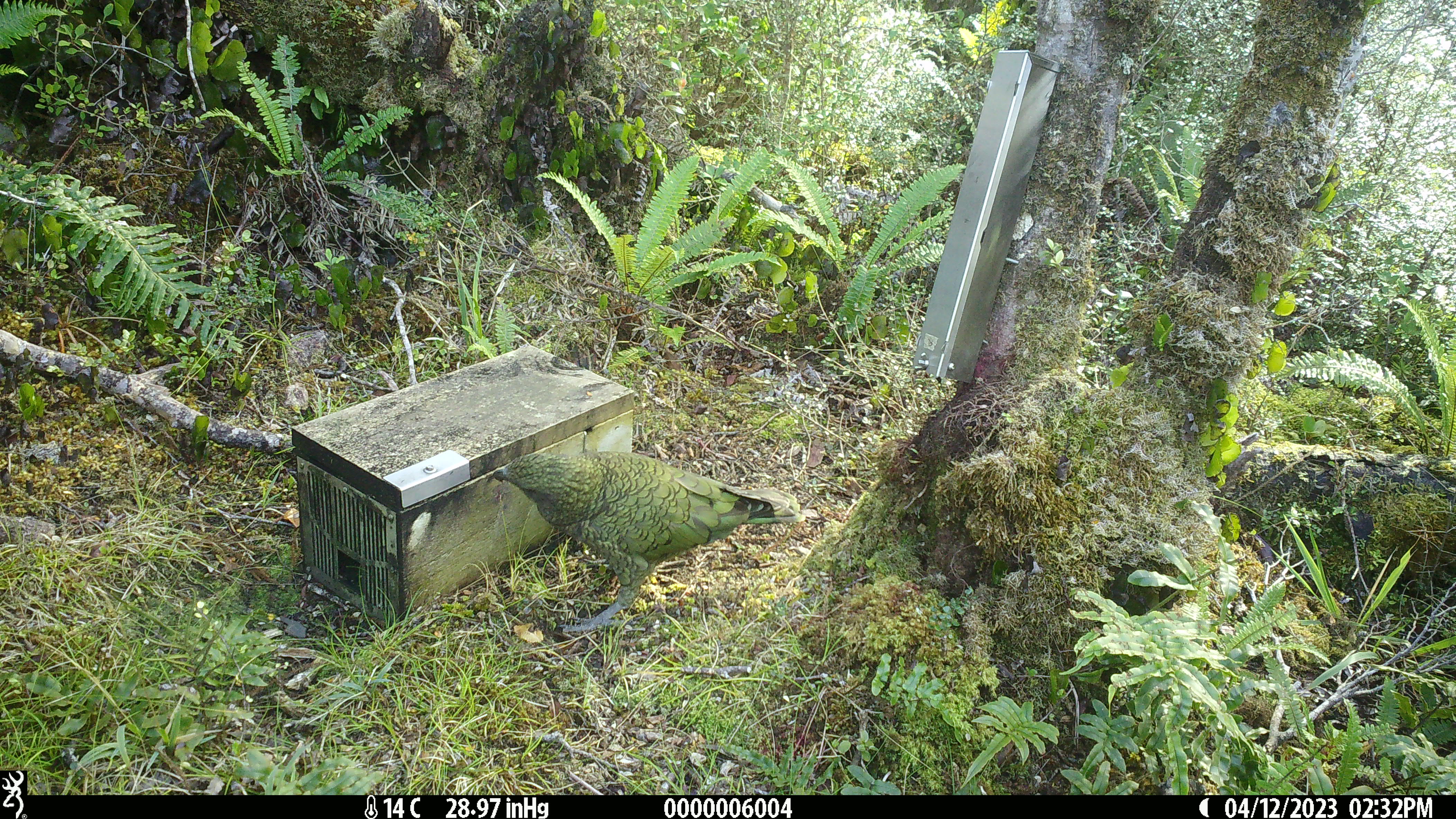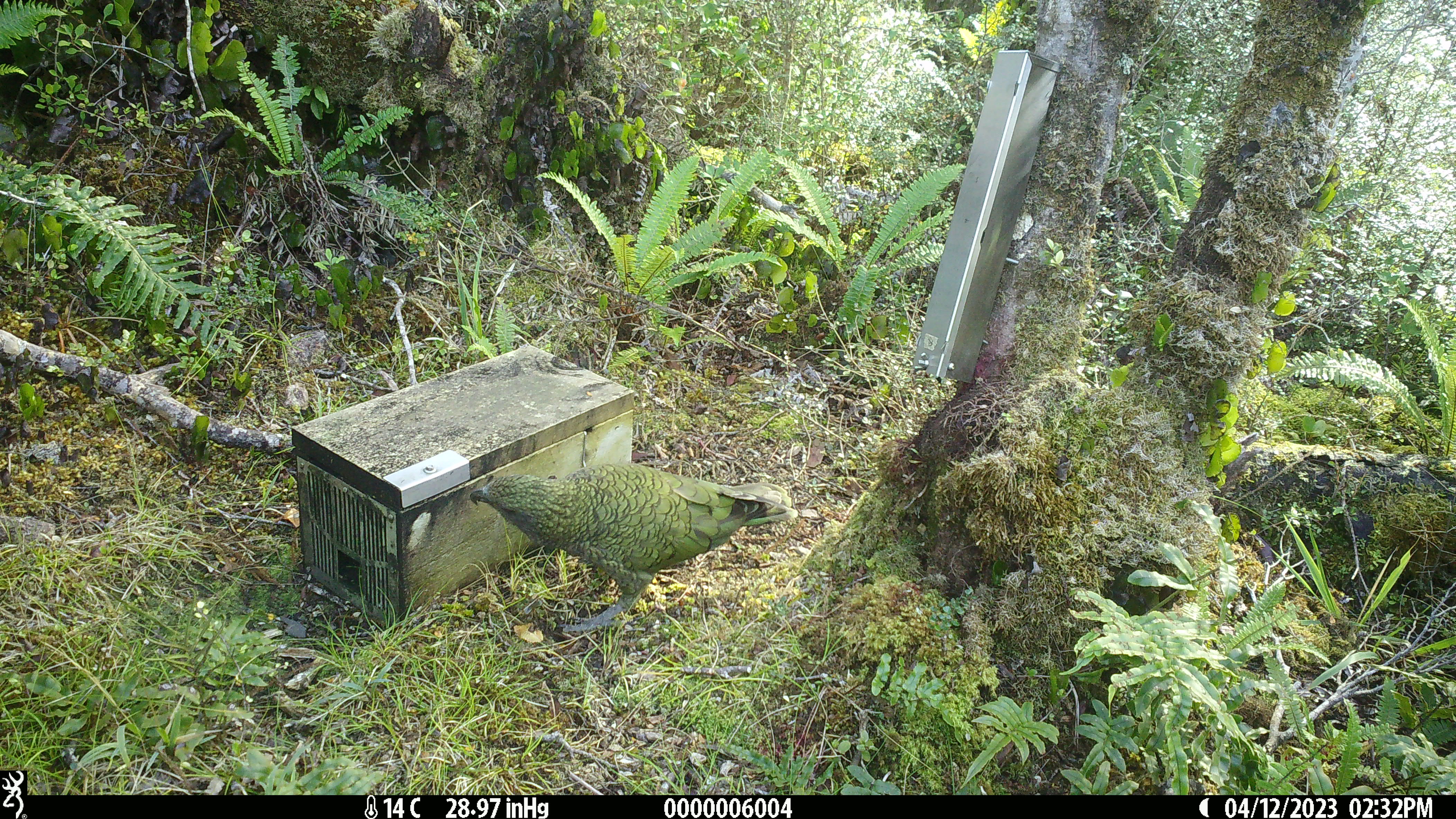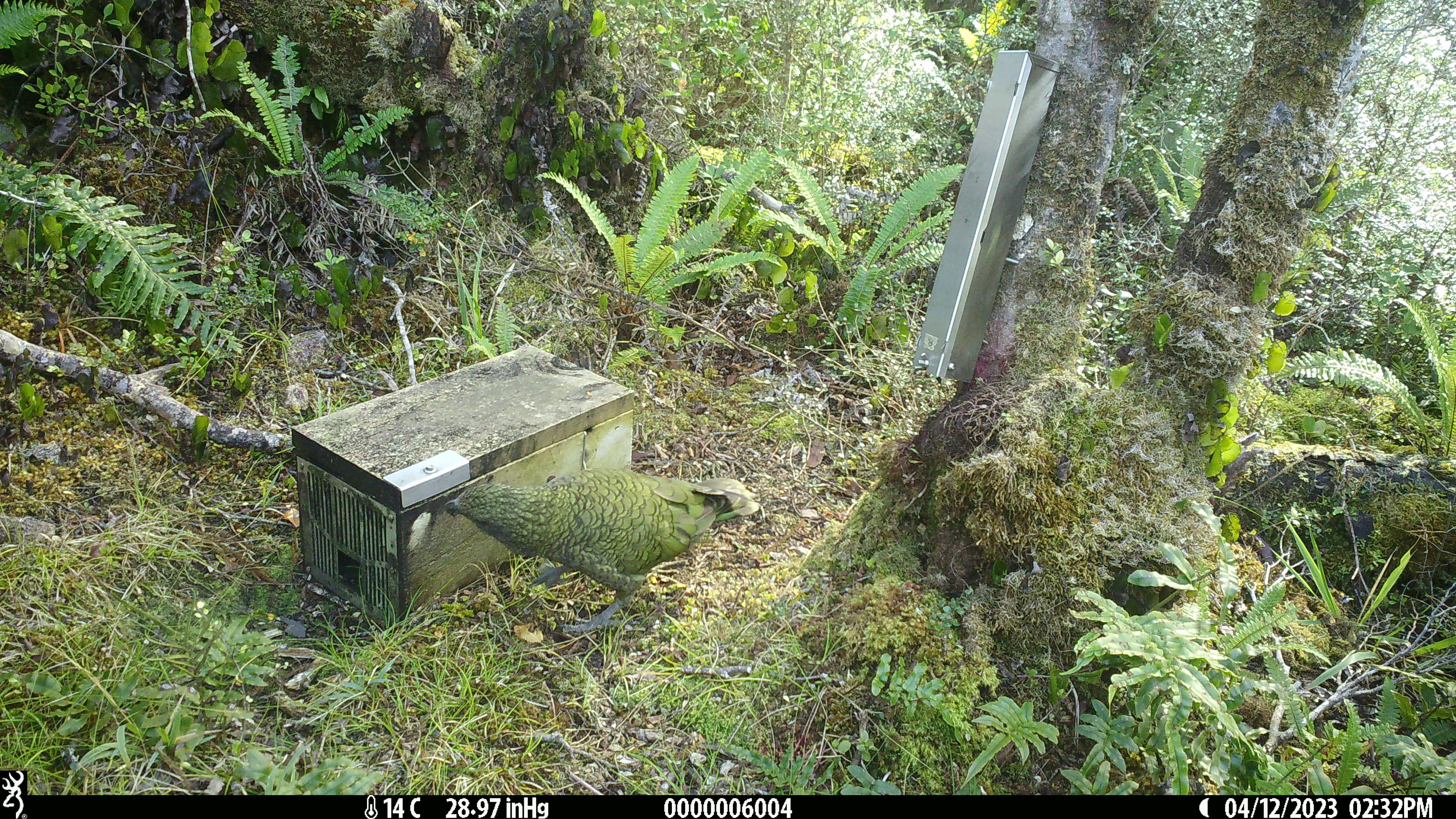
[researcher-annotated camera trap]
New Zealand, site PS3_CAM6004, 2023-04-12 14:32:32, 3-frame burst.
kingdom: Animalia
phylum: Chordata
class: Aves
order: Psittaciformes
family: Strigopidae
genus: Nestor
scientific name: Nestor notabilis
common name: kea